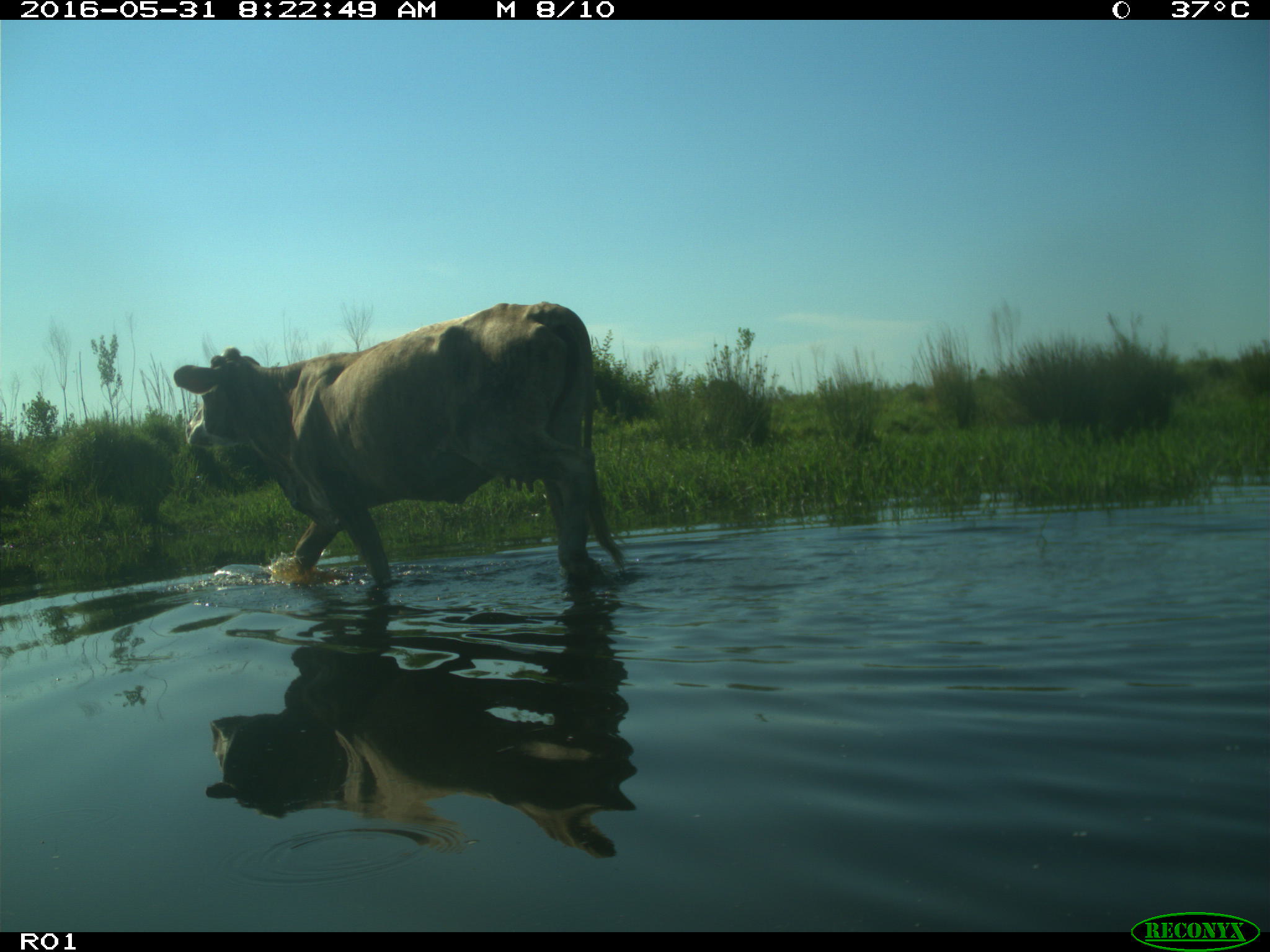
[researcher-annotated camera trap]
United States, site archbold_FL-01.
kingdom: Animalia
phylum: Chordata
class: Mammalia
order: Artiodactyla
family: Bovidae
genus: Bos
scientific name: Bos taurus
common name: domestic cow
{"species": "Bos taurus (domestic cow)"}